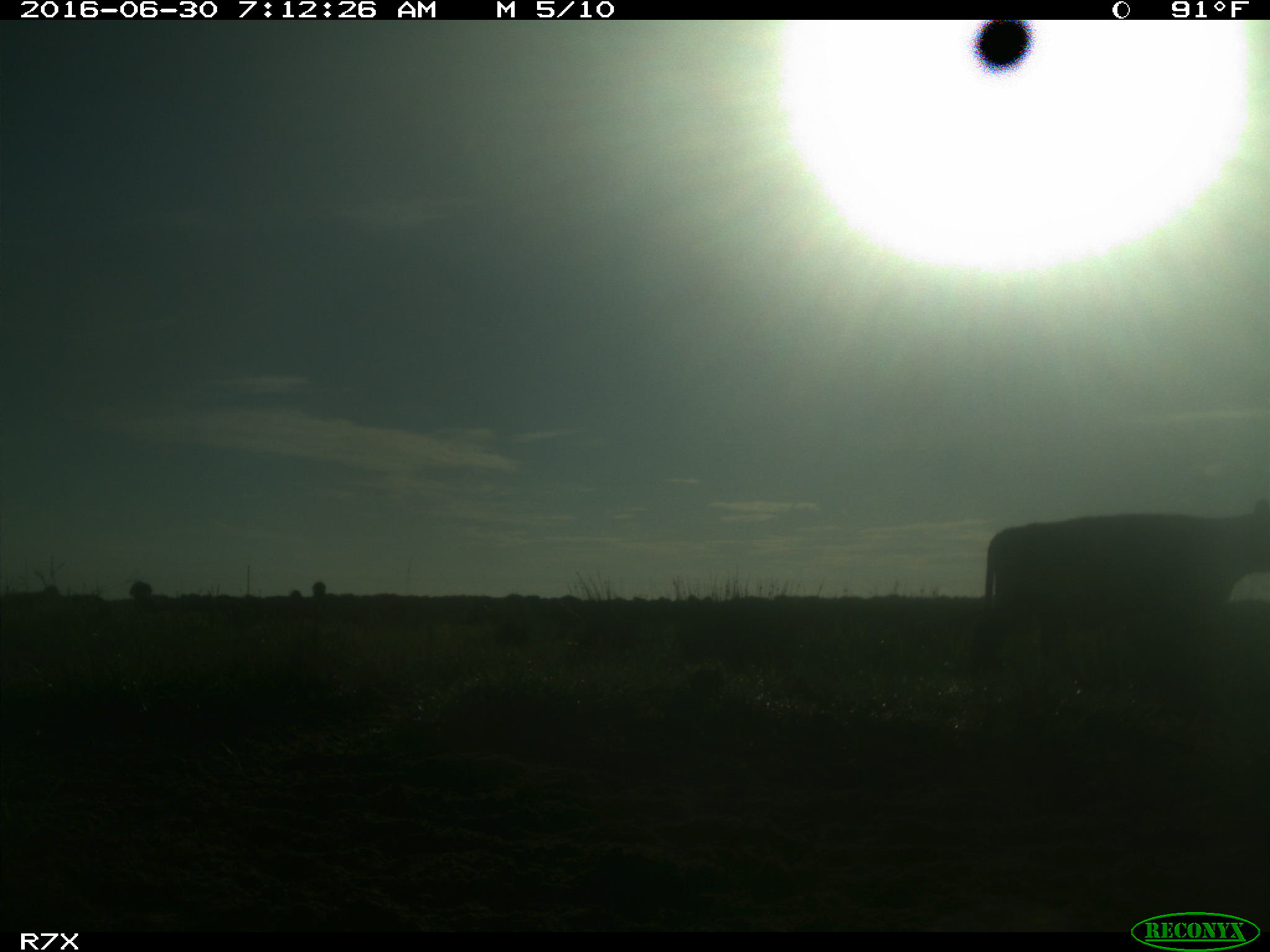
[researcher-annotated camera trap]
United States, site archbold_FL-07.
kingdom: Animalia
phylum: Chordata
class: Mammalia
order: Artiodactyla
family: Bovidae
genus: Bos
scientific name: Bos taurus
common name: domestic cow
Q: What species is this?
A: Bos taurus (domestic cow).